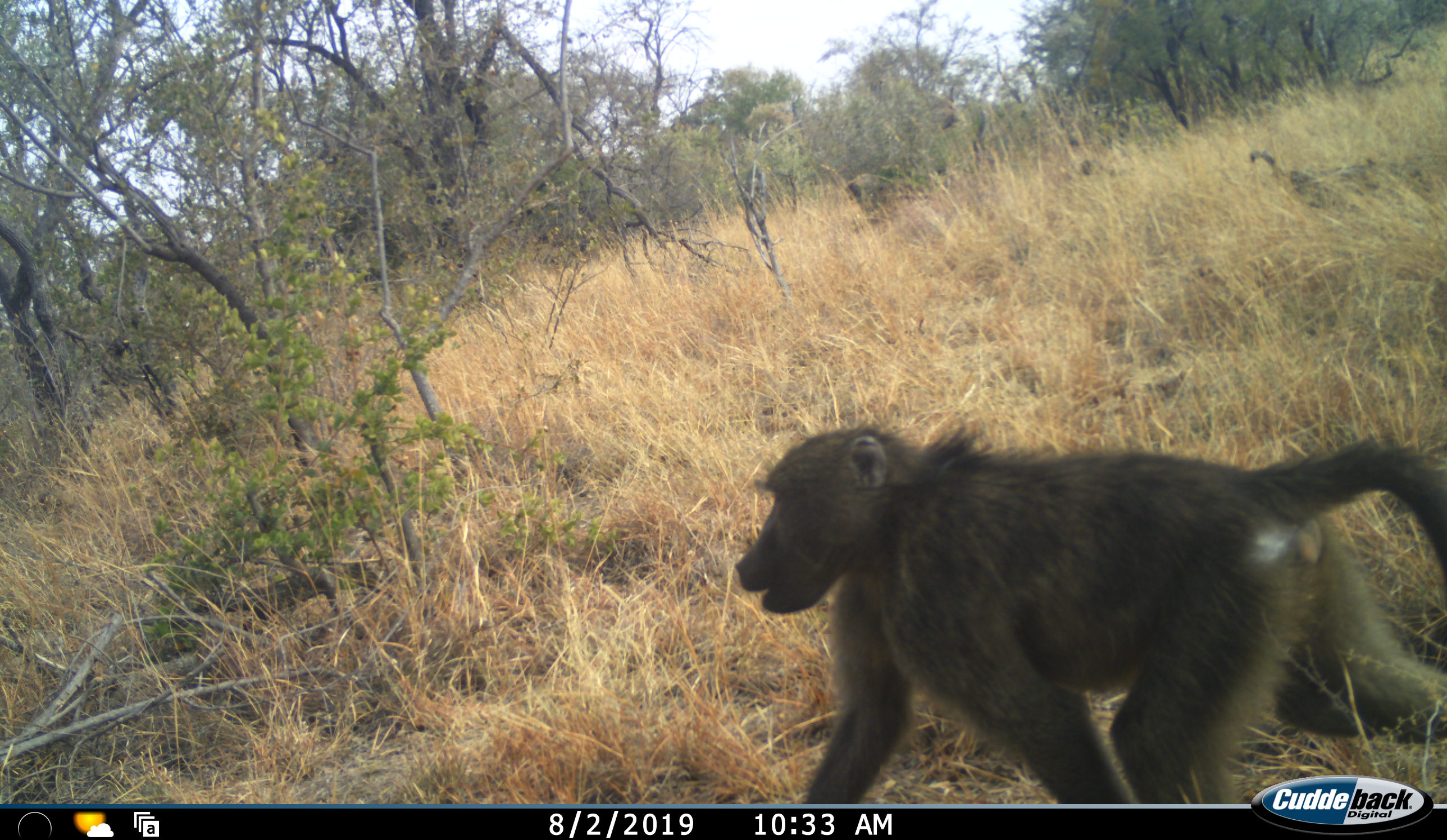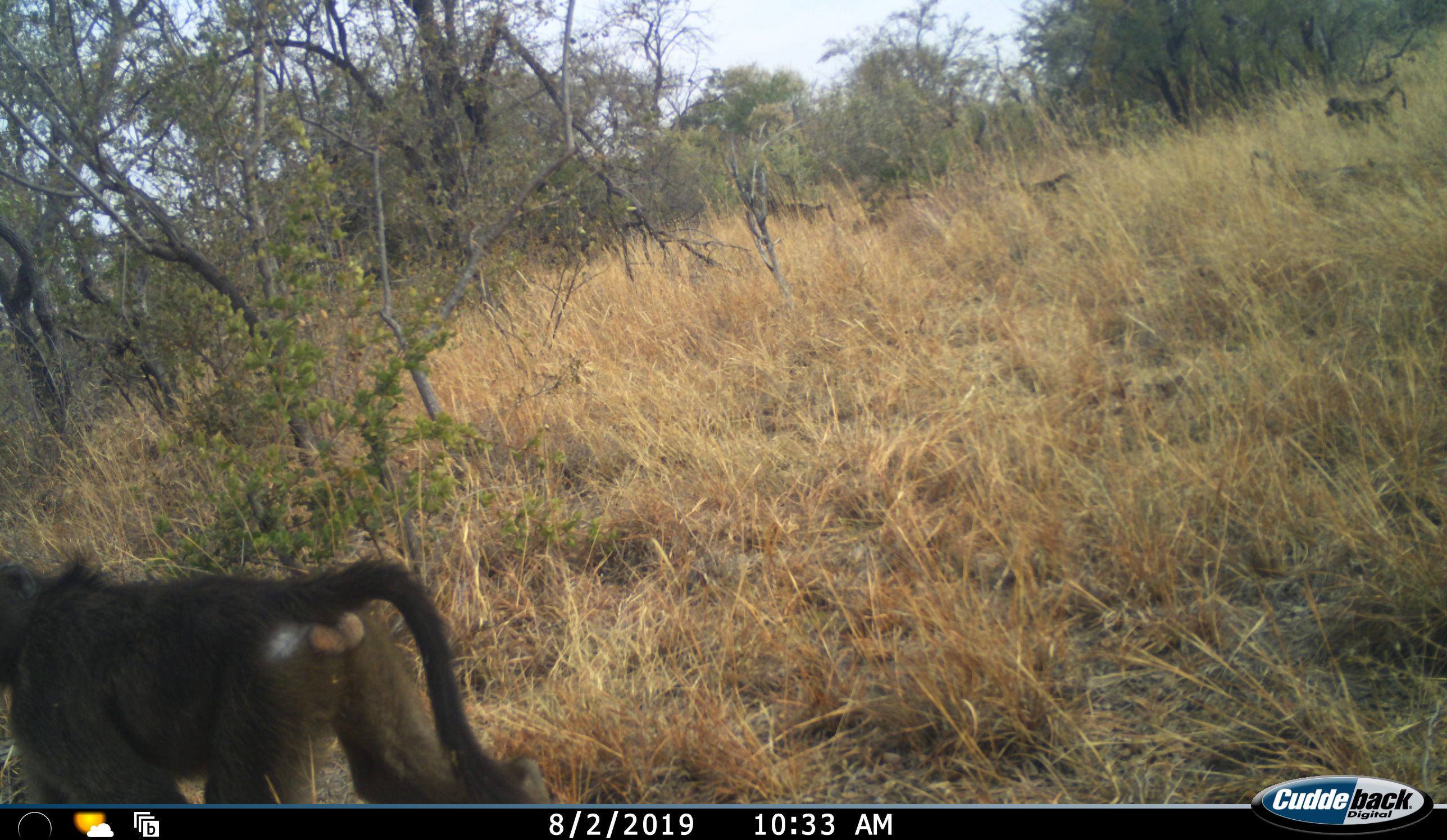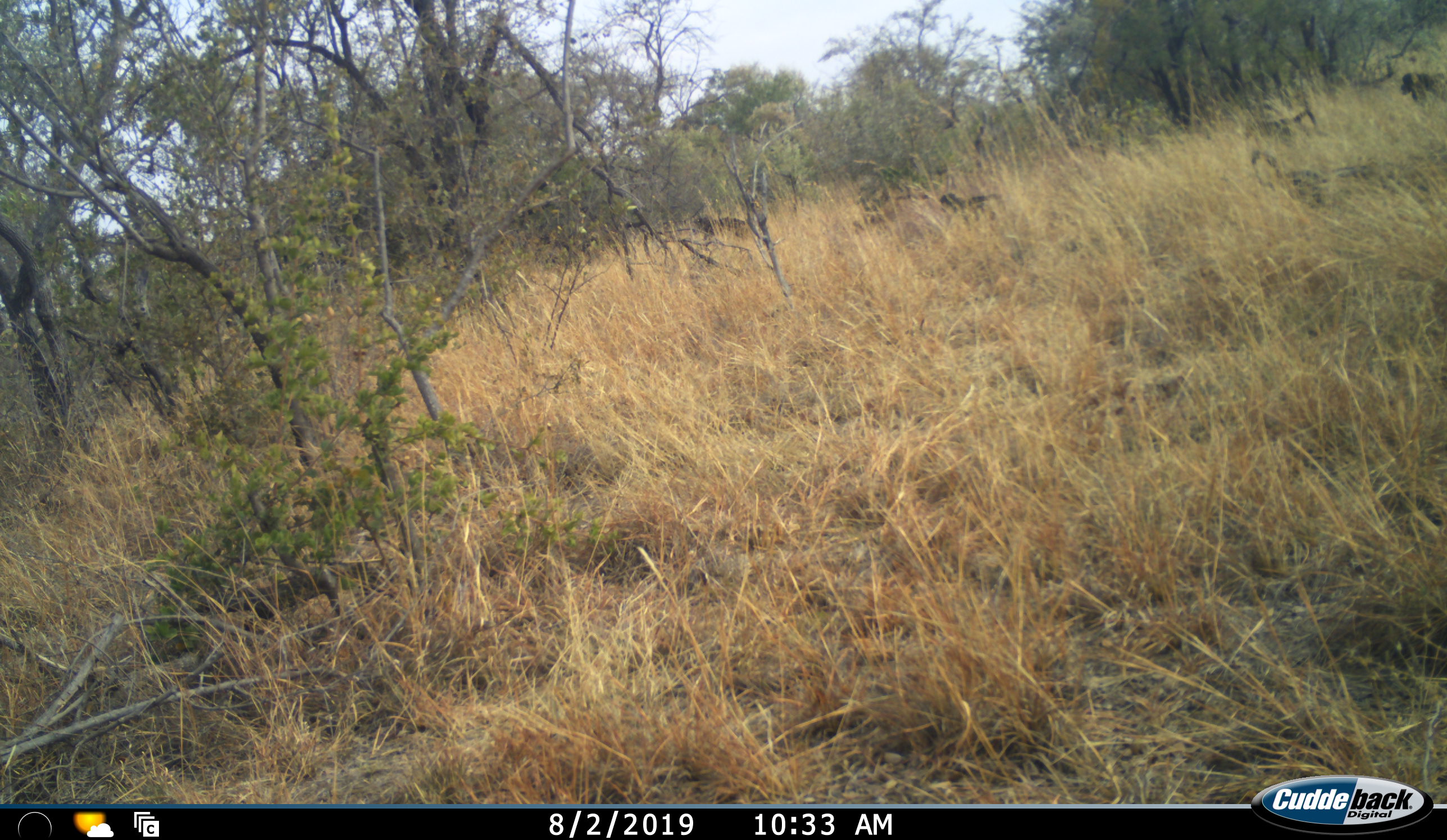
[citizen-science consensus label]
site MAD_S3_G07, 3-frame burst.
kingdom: Animalia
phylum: Chordata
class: Mammalia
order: Primates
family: Cercopithecidae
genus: Papio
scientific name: Papio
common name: baboon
Baboon (Papio), count 4. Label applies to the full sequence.